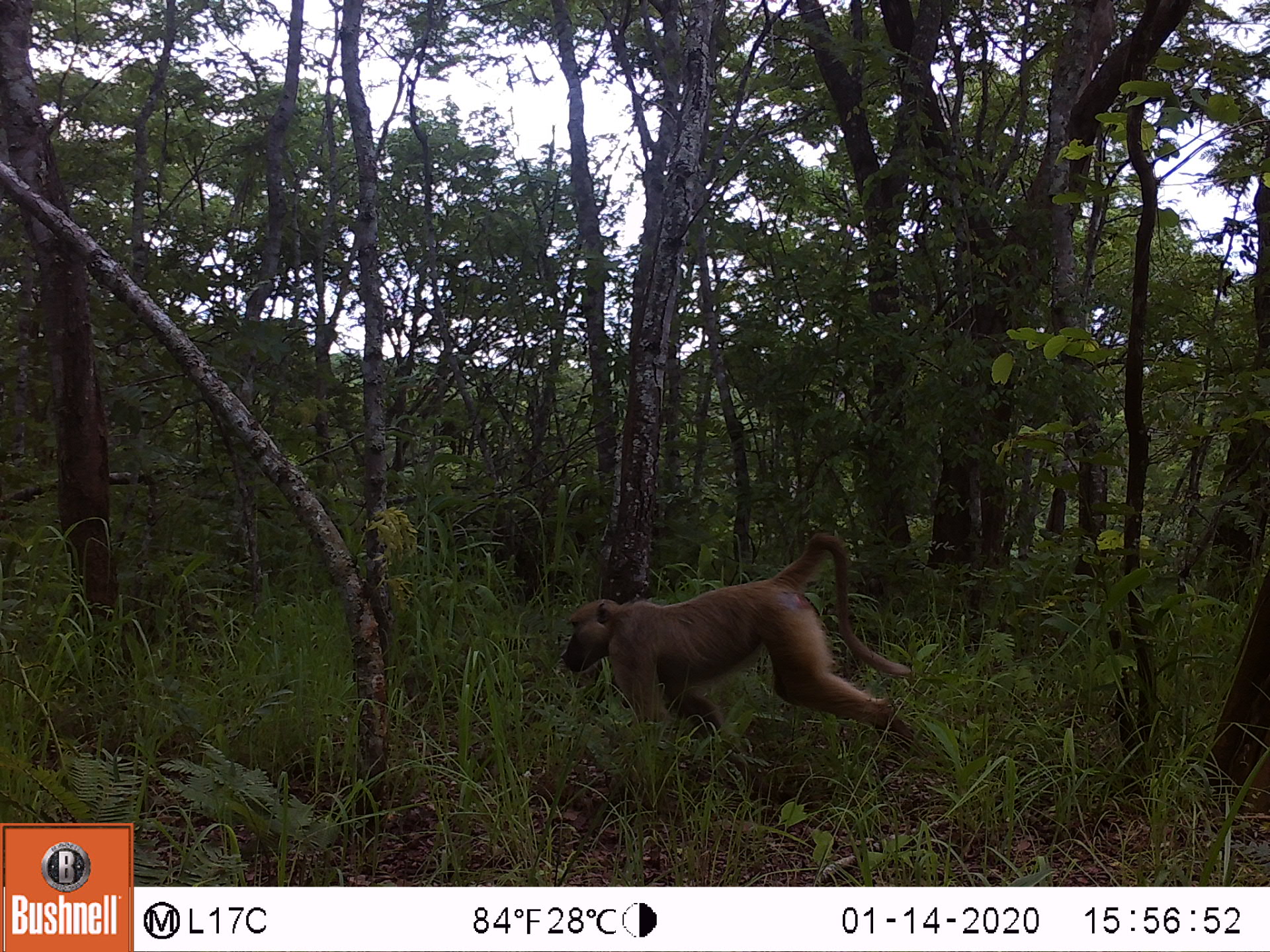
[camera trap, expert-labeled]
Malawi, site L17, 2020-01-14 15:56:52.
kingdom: Animalia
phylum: Chordata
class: Mammalia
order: Primates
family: Cercopithecidae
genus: Papio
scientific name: Papio cynocephalus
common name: yellow baboon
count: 1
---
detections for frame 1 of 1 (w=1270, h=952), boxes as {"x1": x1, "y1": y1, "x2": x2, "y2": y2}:
yellow baboon: {"x1": 556, "y1": 530, "x2": 912, "y2": 754}